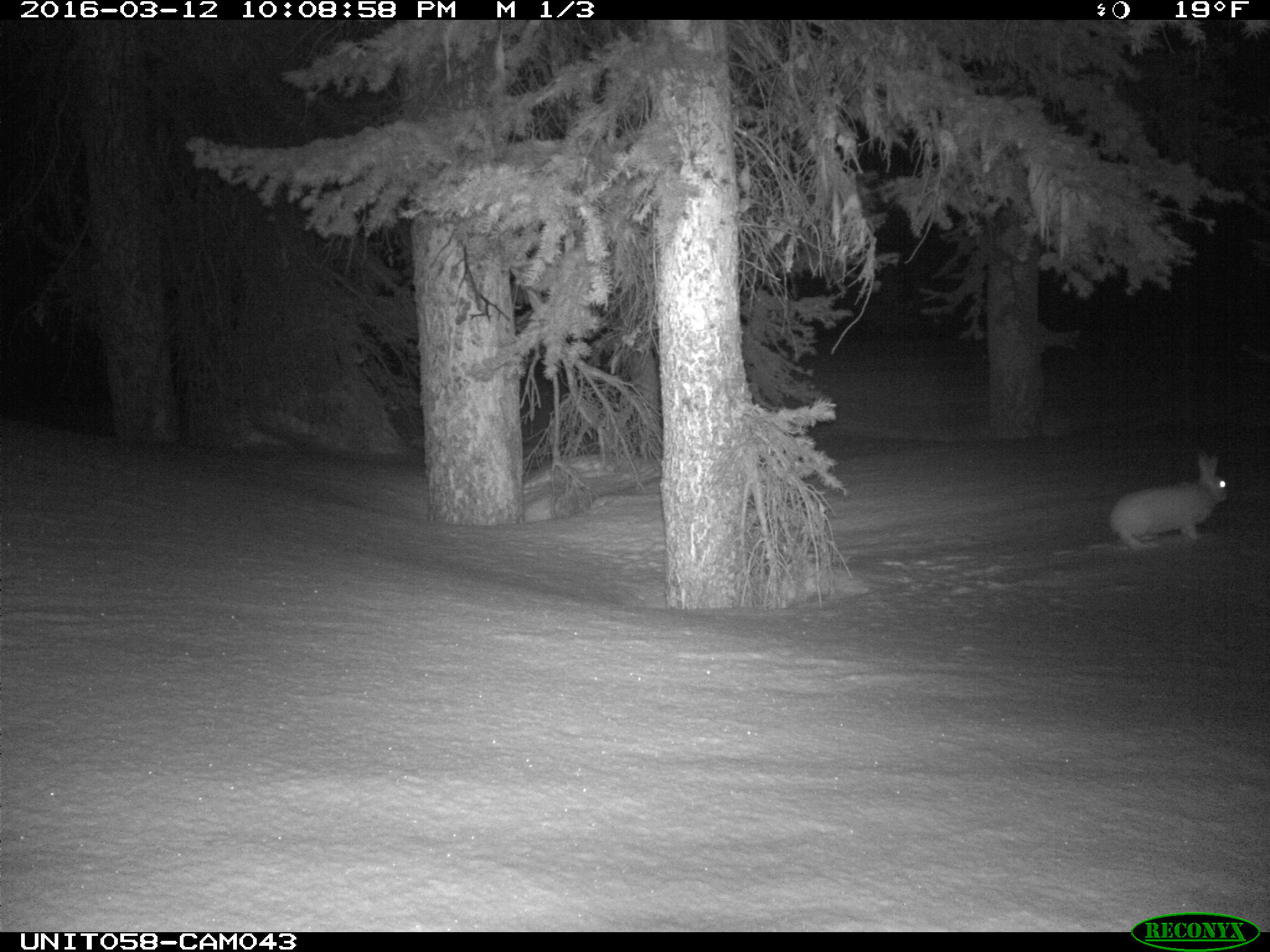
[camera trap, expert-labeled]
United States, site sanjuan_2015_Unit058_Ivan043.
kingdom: Animalia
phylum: Chordata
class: Mammalia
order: Lagomorpha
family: Leporidae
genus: Lepus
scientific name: Lepus americanus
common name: snowshoe hare